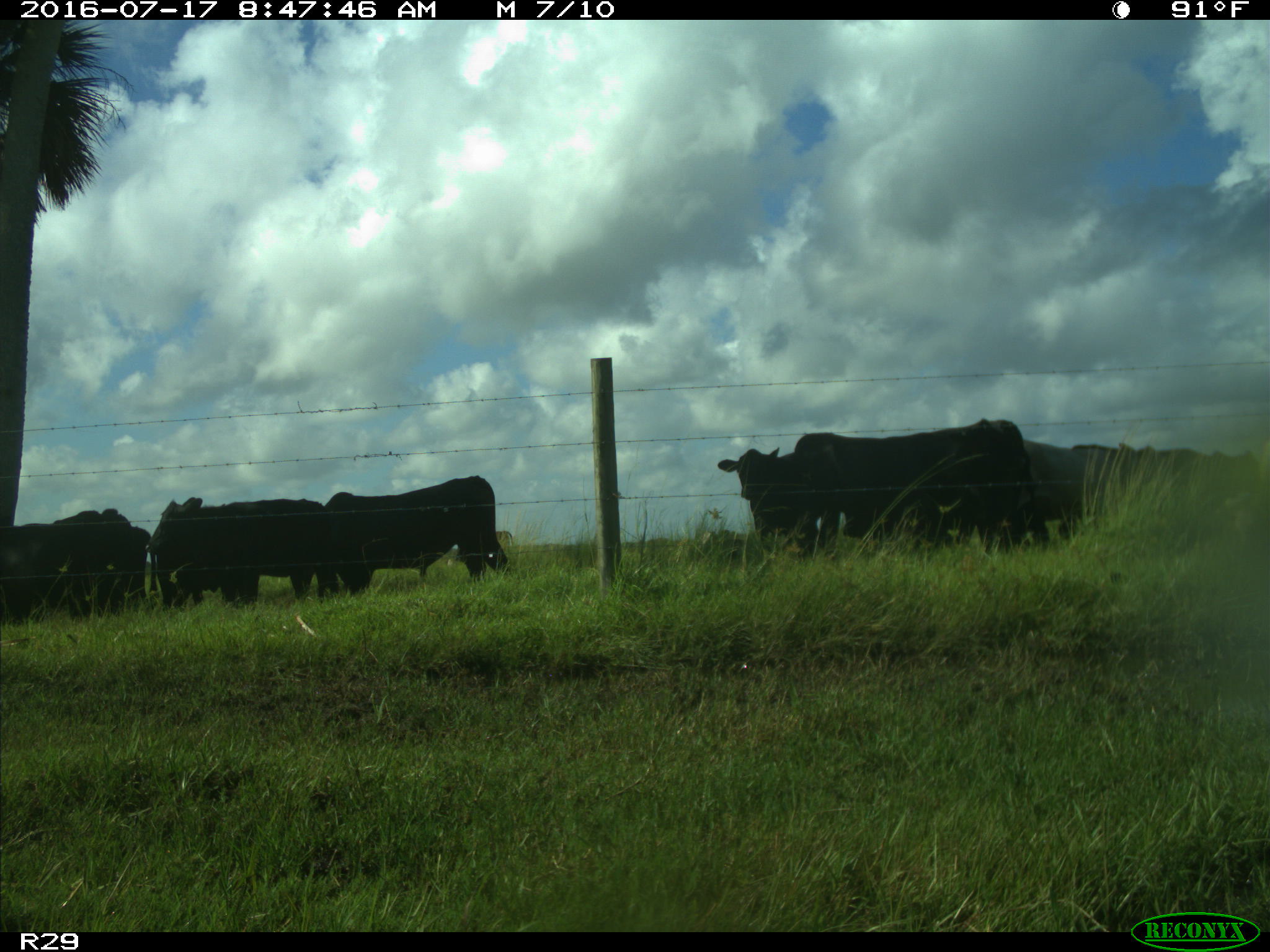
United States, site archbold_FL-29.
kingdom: Animalia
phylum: Chordata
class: Mammalia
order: Artiodactyla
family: Bovidae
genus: Bos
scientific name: Bos taurus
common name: domestic cow